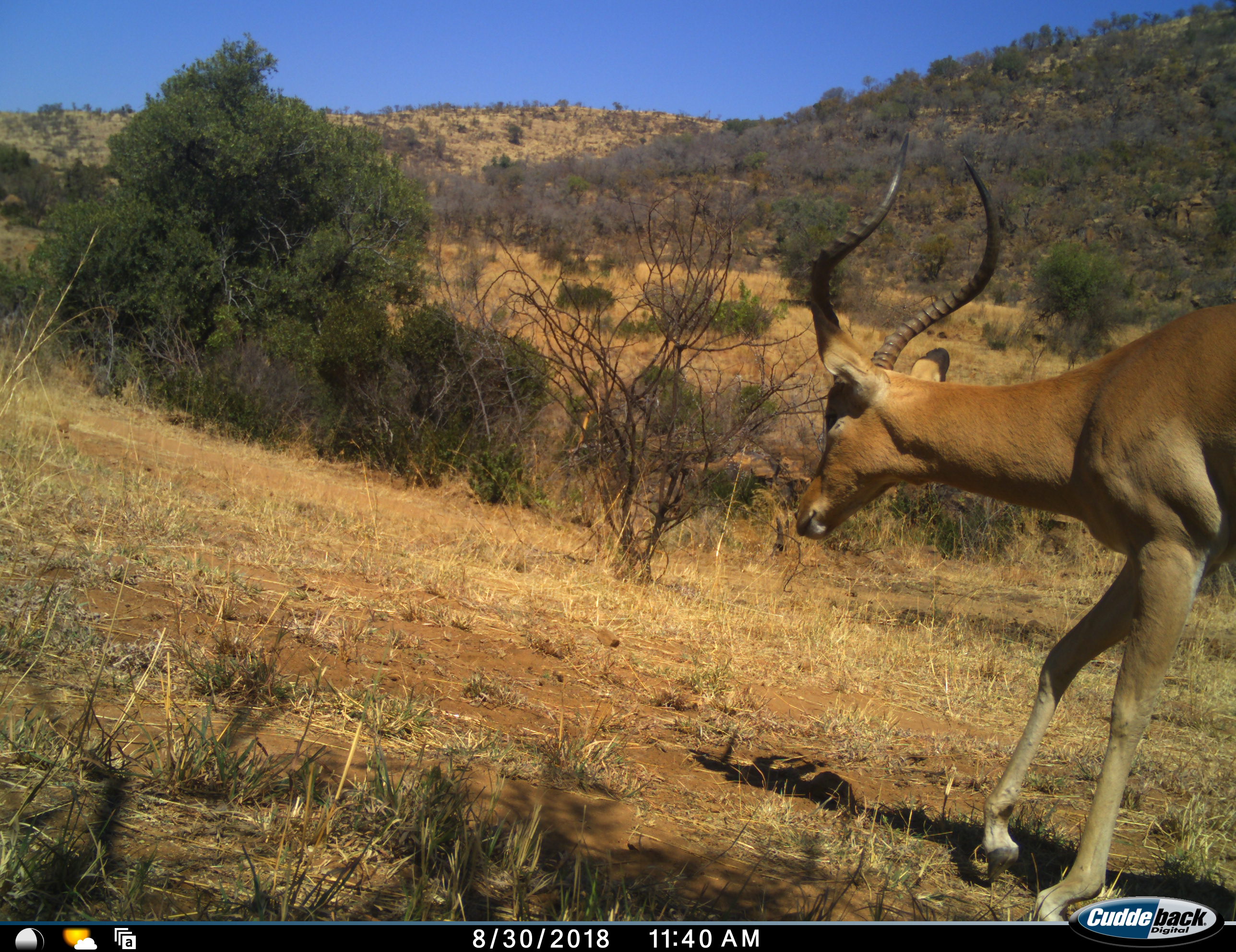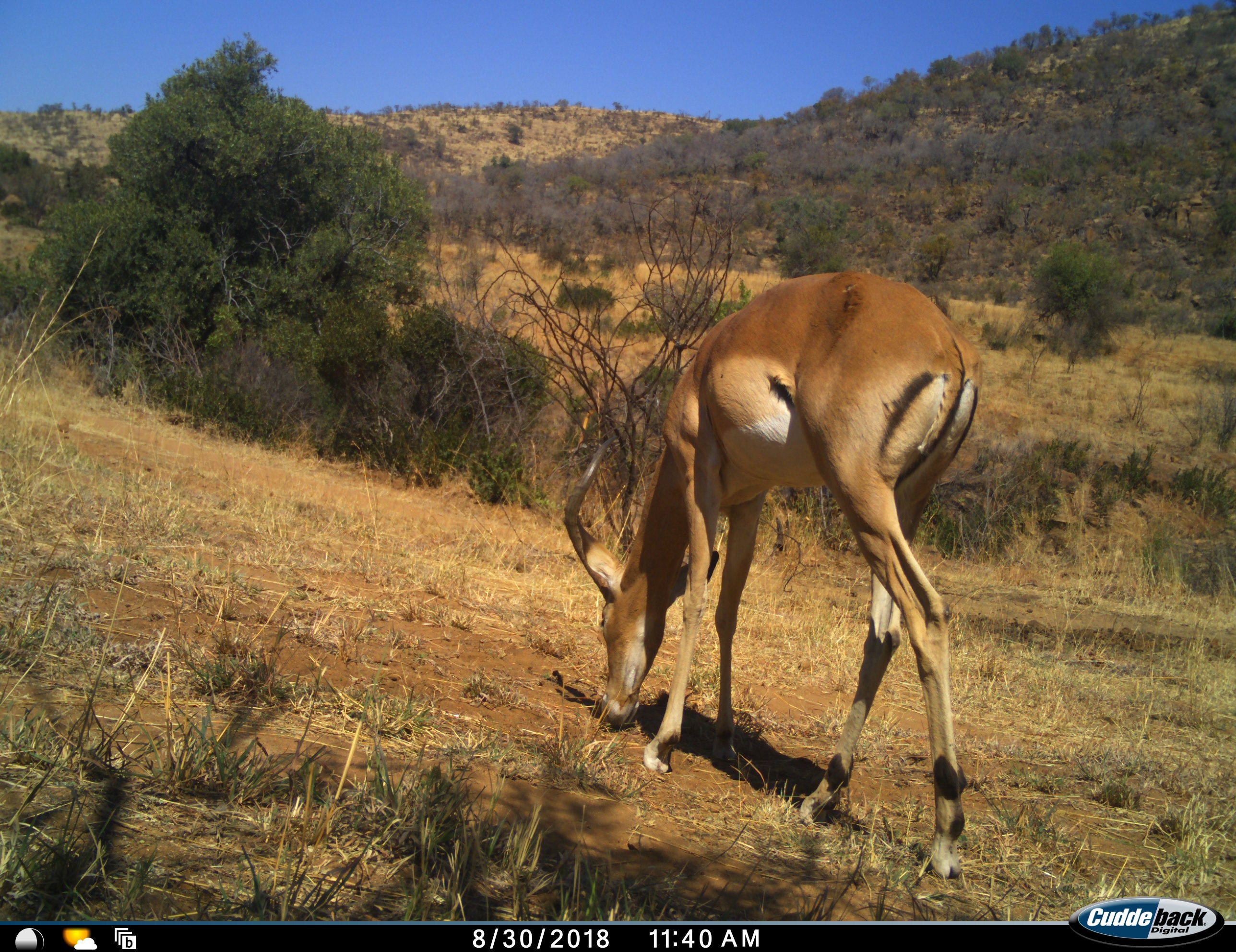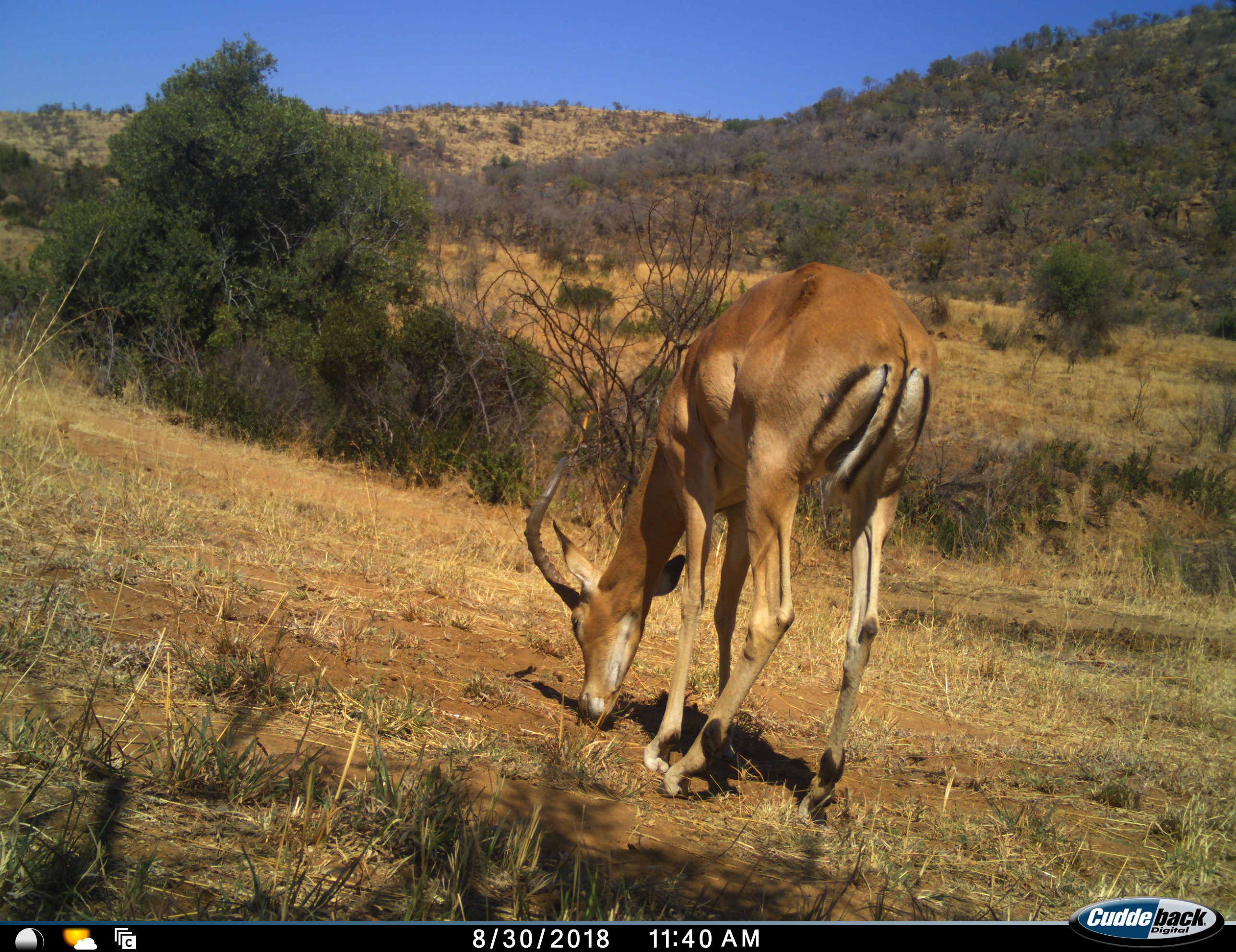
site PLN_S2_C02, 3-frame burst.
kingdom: Animalia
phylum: Chordata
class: Mammalia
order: Artiodactyla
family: Bovidae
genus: Aepyceros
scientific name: Aepyceros melampus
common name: impala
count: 1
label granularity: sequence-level